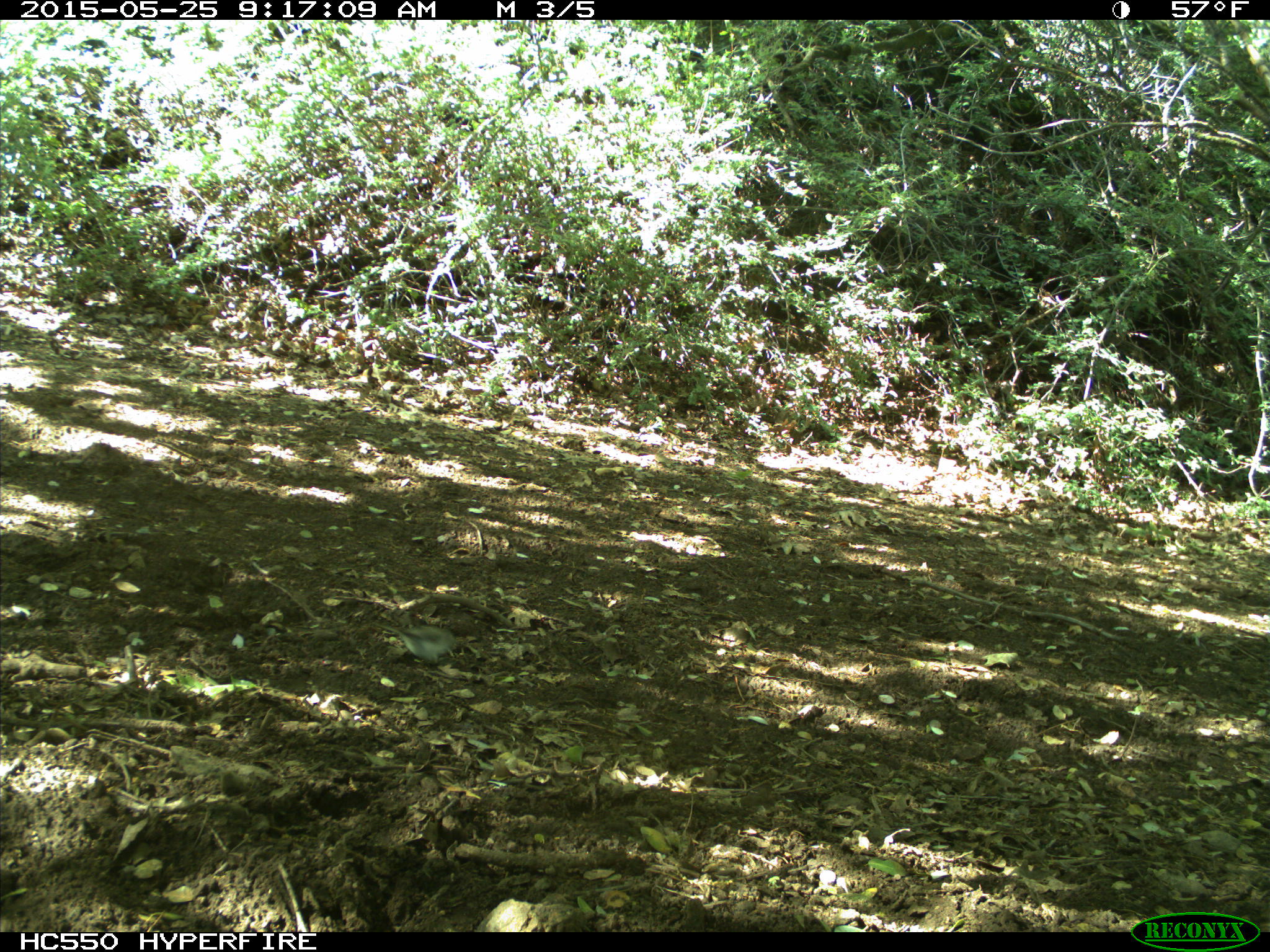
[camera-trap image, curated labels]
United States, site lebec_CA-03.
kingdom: Animalia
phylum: Chordata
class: Aves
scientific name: Aves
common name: birds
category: unidentified bird